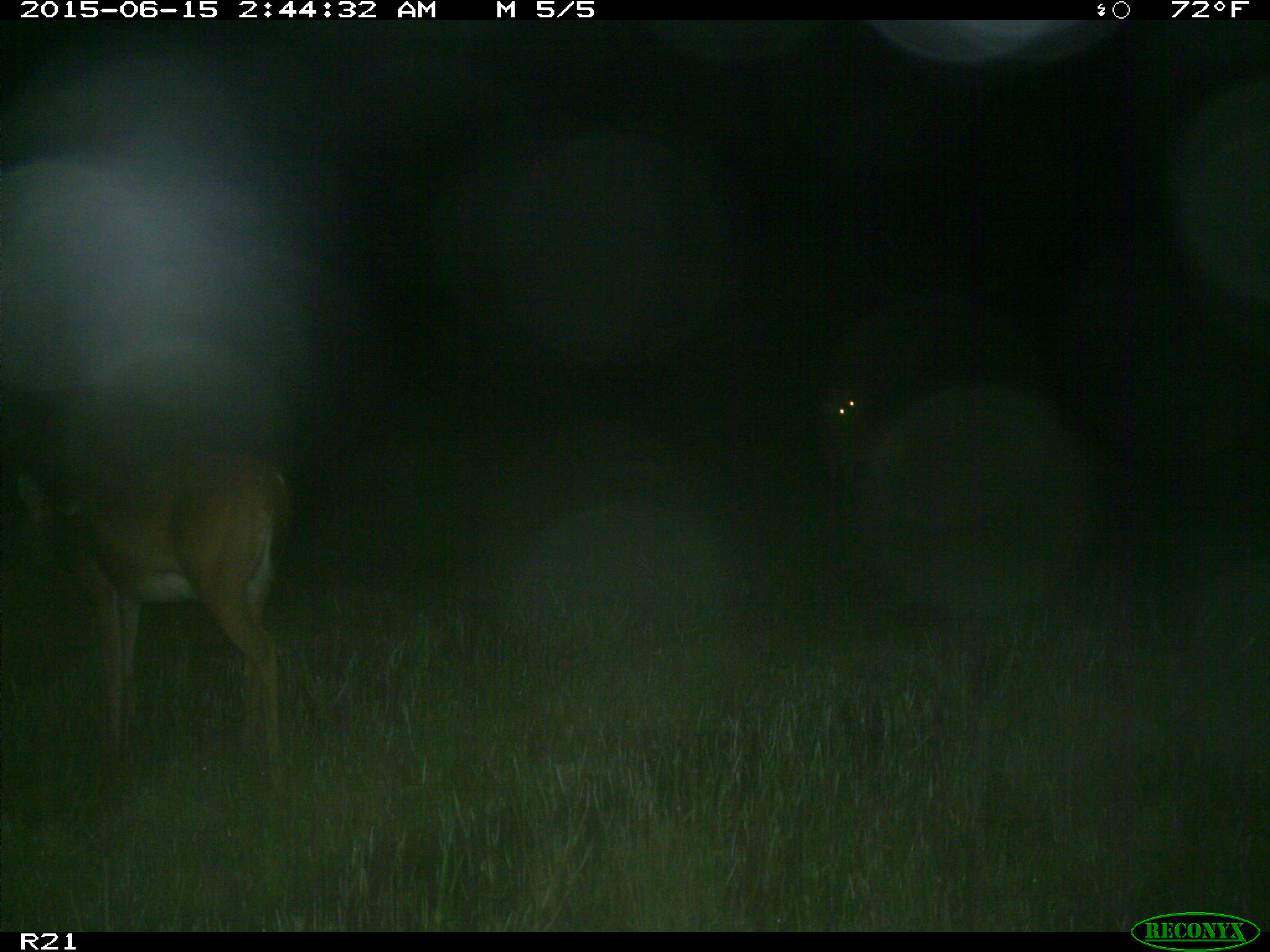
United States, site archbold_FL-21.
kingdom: Animalia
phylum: Chordata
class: Mammalia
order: Artiodactyla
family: Cervidae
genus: Odocoileus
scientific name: Odocoileus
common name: deer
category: unidentified deer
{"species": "unidentified deer (deer) (Odocoileus)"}